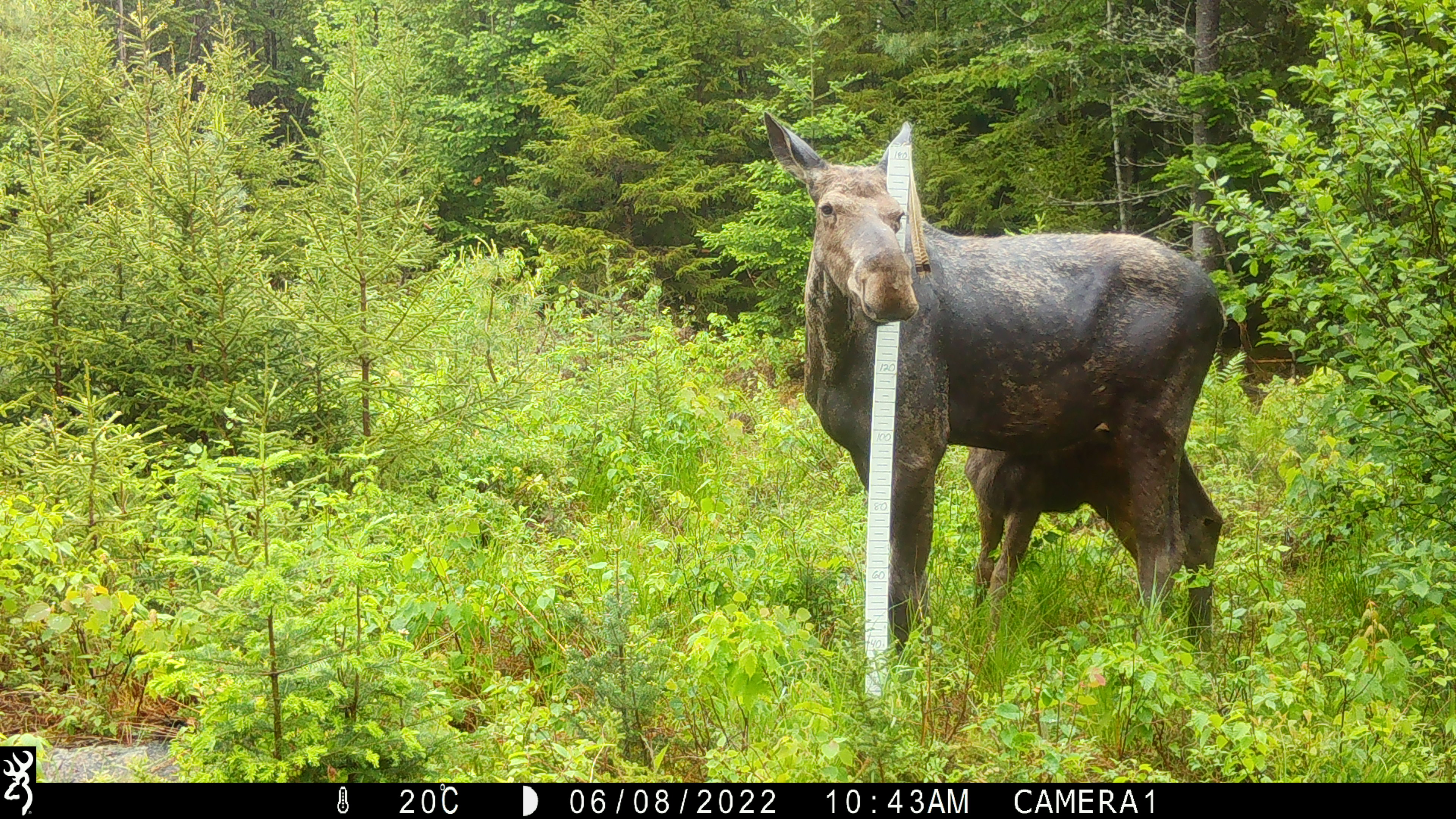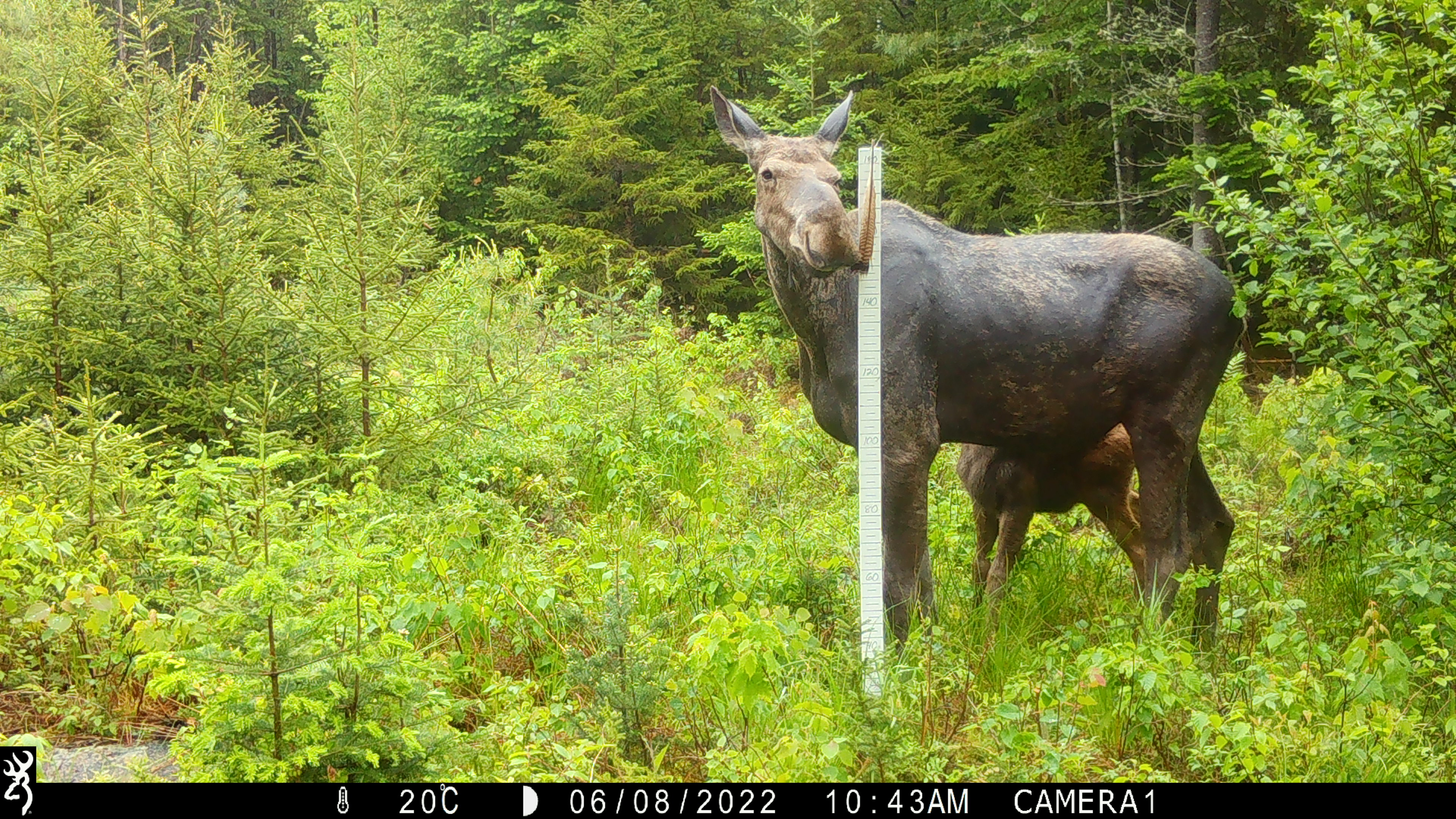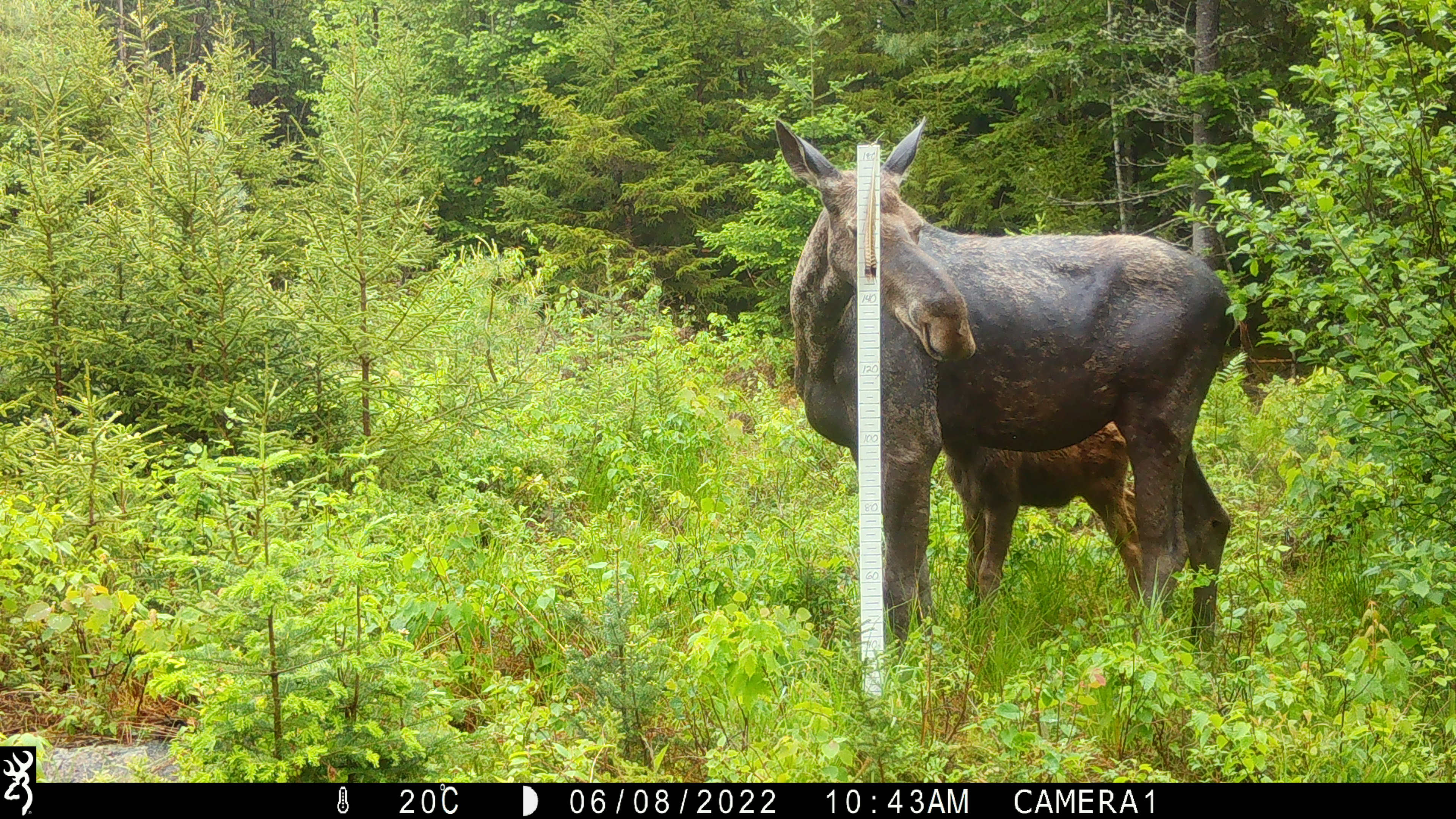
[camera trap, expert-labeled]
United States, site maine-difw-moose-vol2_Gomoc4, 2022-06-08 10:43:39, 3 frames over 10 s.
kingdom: Animalia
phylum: Chordata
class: Mammalia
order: Artiodactyla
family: Cervidae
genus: Alces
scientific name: Alces alces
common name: moose